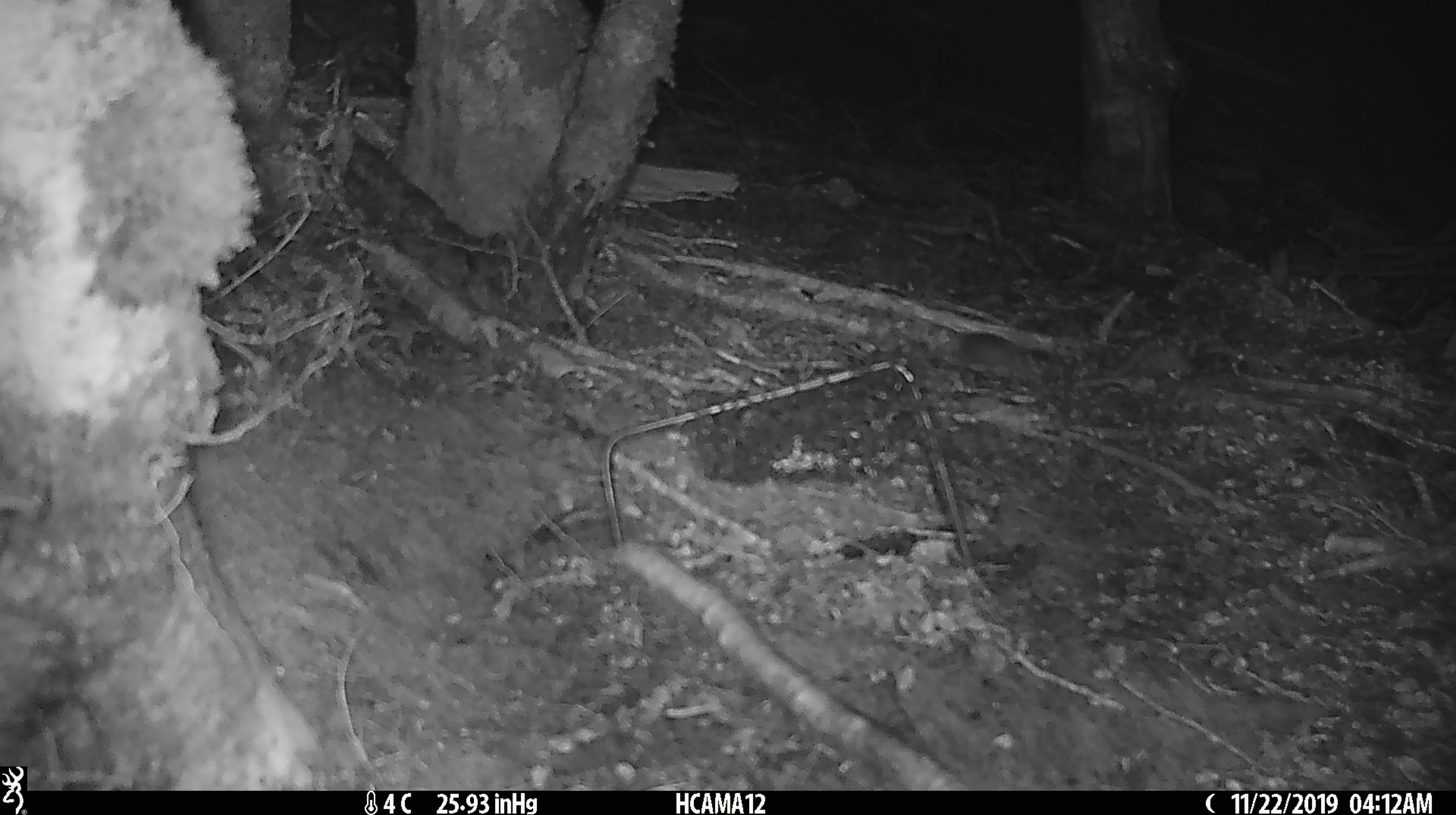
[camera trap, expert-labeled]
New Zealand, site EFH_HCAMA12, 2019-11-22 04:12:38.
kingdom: Animalia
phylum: Chordata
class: Mammalia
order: Rodentia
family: Muridae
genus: Mus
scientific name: Mus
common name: mouse